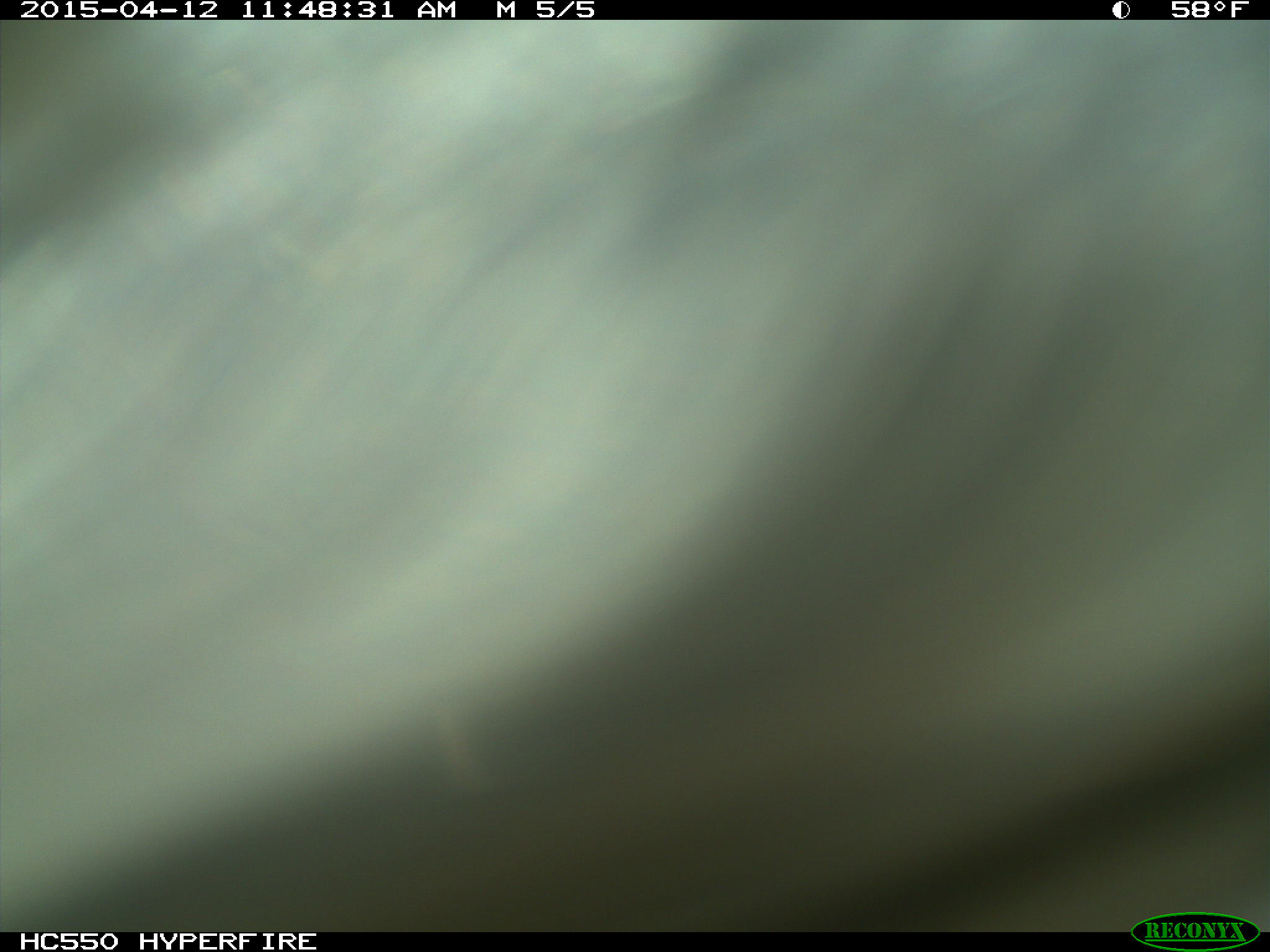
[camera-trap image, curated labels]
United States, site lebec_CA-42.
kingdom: Animalia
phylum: Chordata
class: Mammalia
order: Artiodactyla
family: Bovidae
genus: Bos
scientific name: Bos taurus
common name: domestic cow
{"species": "Bos taurus (domestic cow)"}